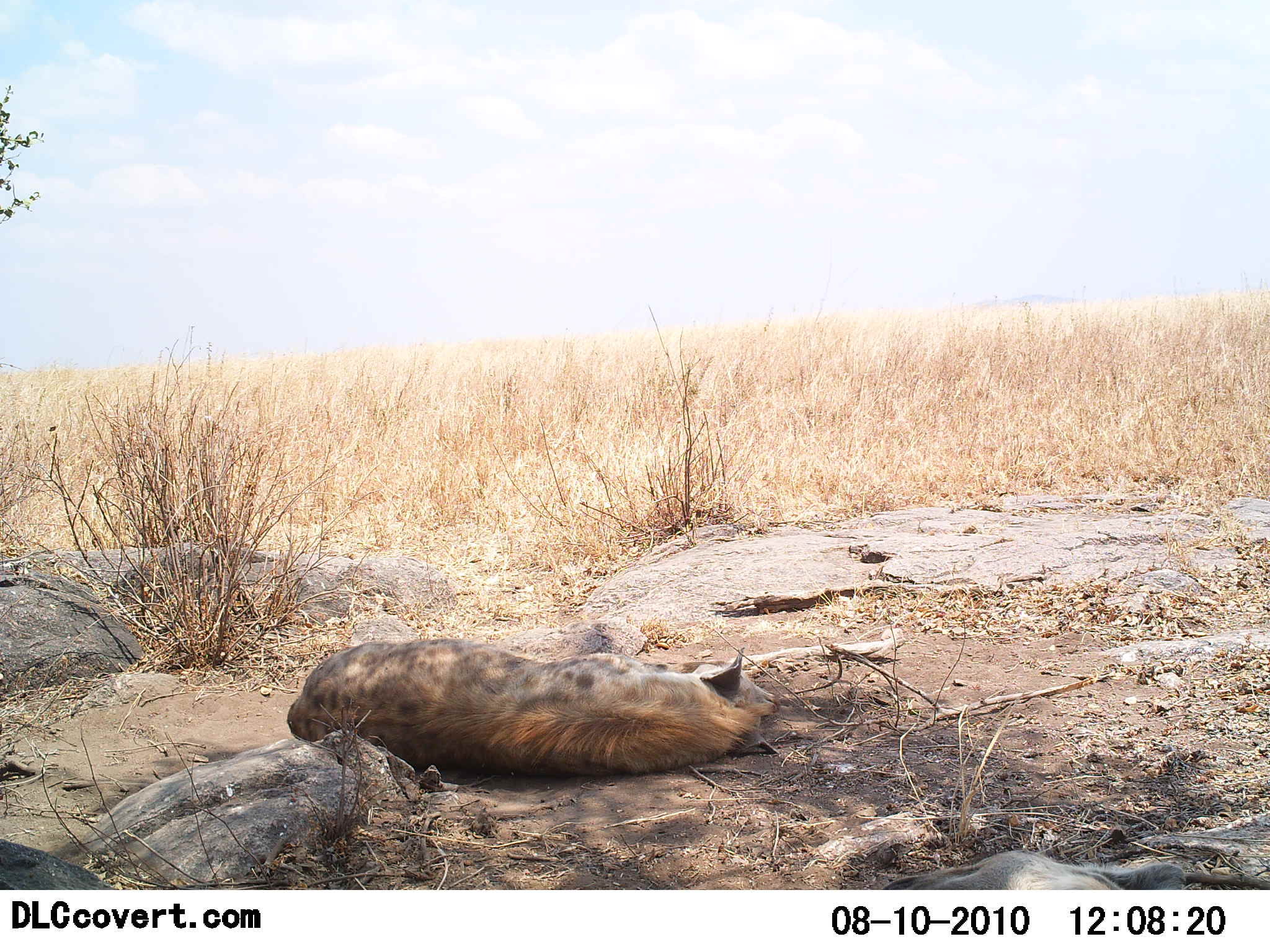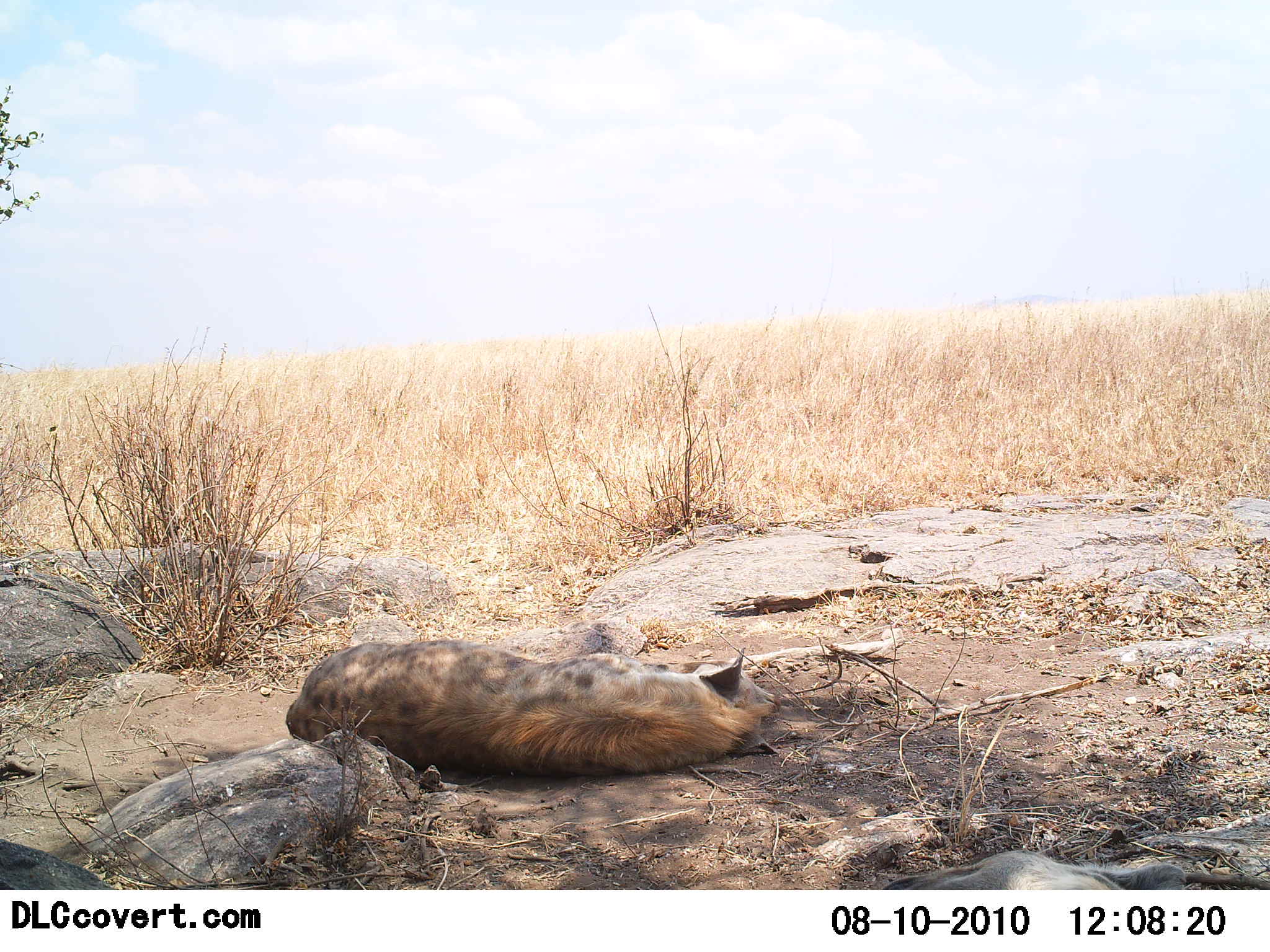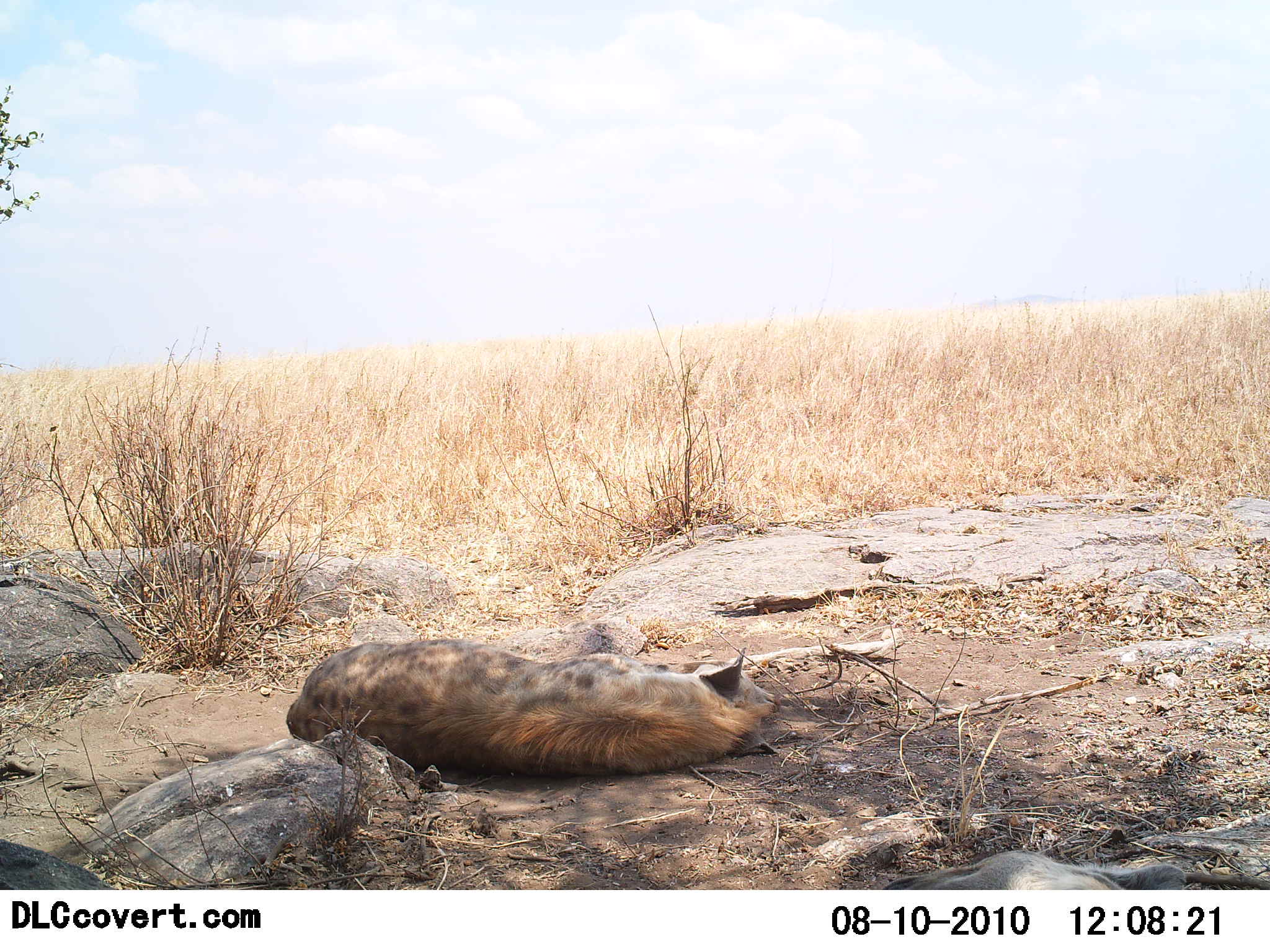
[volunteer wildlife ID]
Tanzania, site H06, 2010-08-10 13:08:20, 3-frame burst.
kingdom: Animalia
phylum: Chordata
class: Mammalia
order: Carnivora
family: Hyaenidae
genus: Crocuta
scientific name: Crocuta crocuta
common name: spotted hyena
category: hyenaspotted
Hyenaspotted (spotted hyena) (Crocuta crocuta), count 1. Behavior (volunteer vote fractions): standing 0%, resting 100%, moving 0%, interacting 0%. Young present (vote fraction): 0%. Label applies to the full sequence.